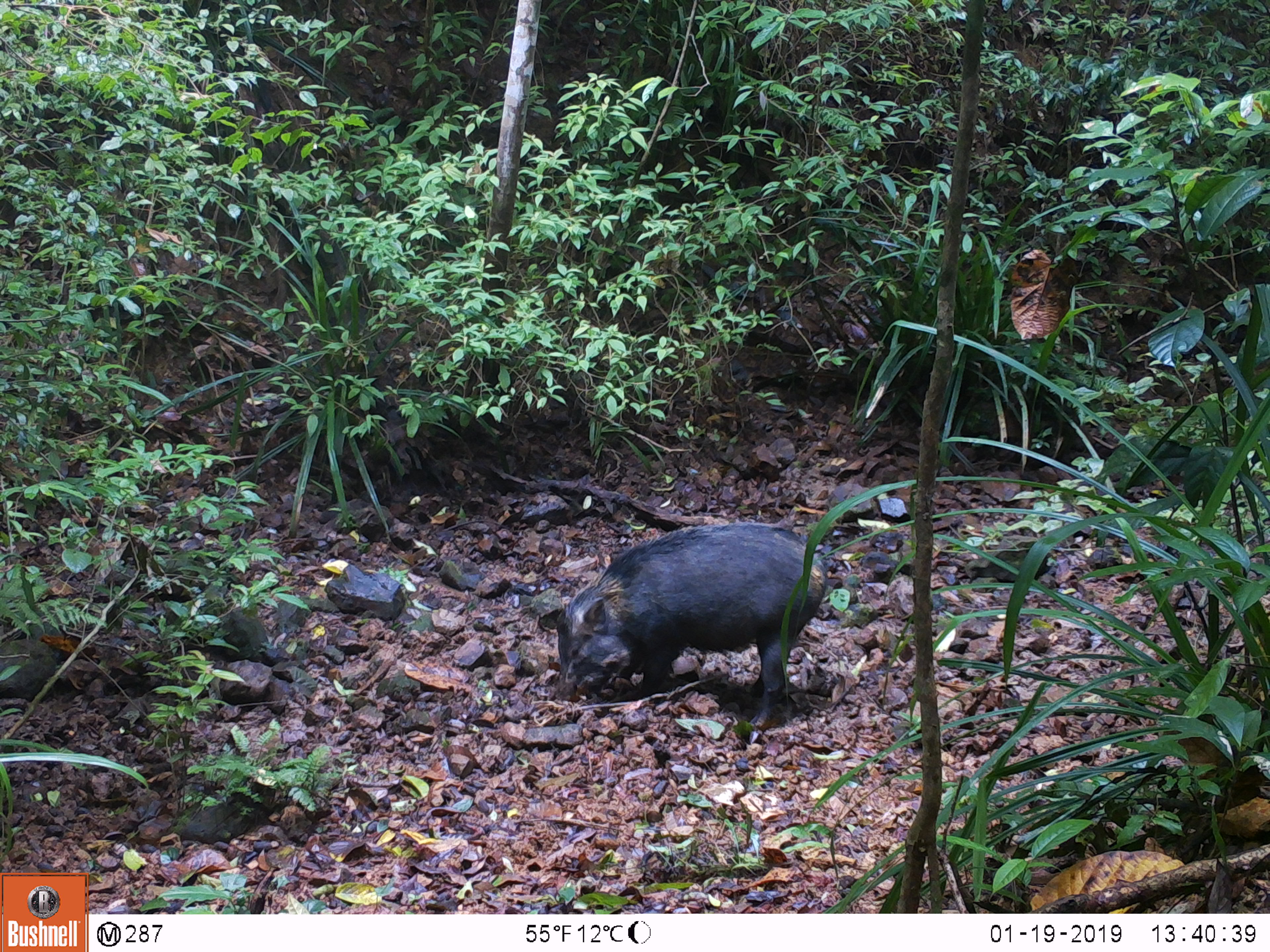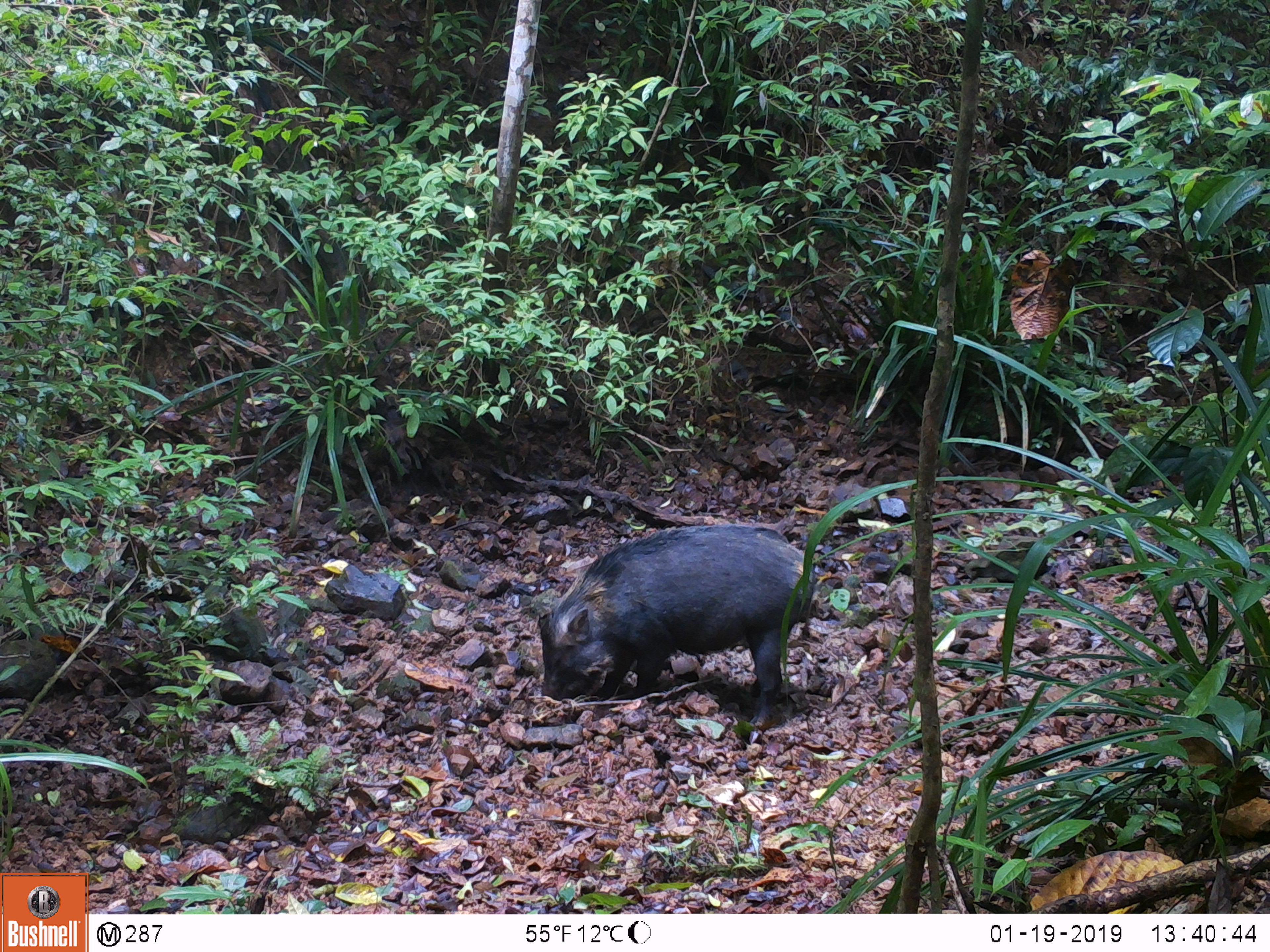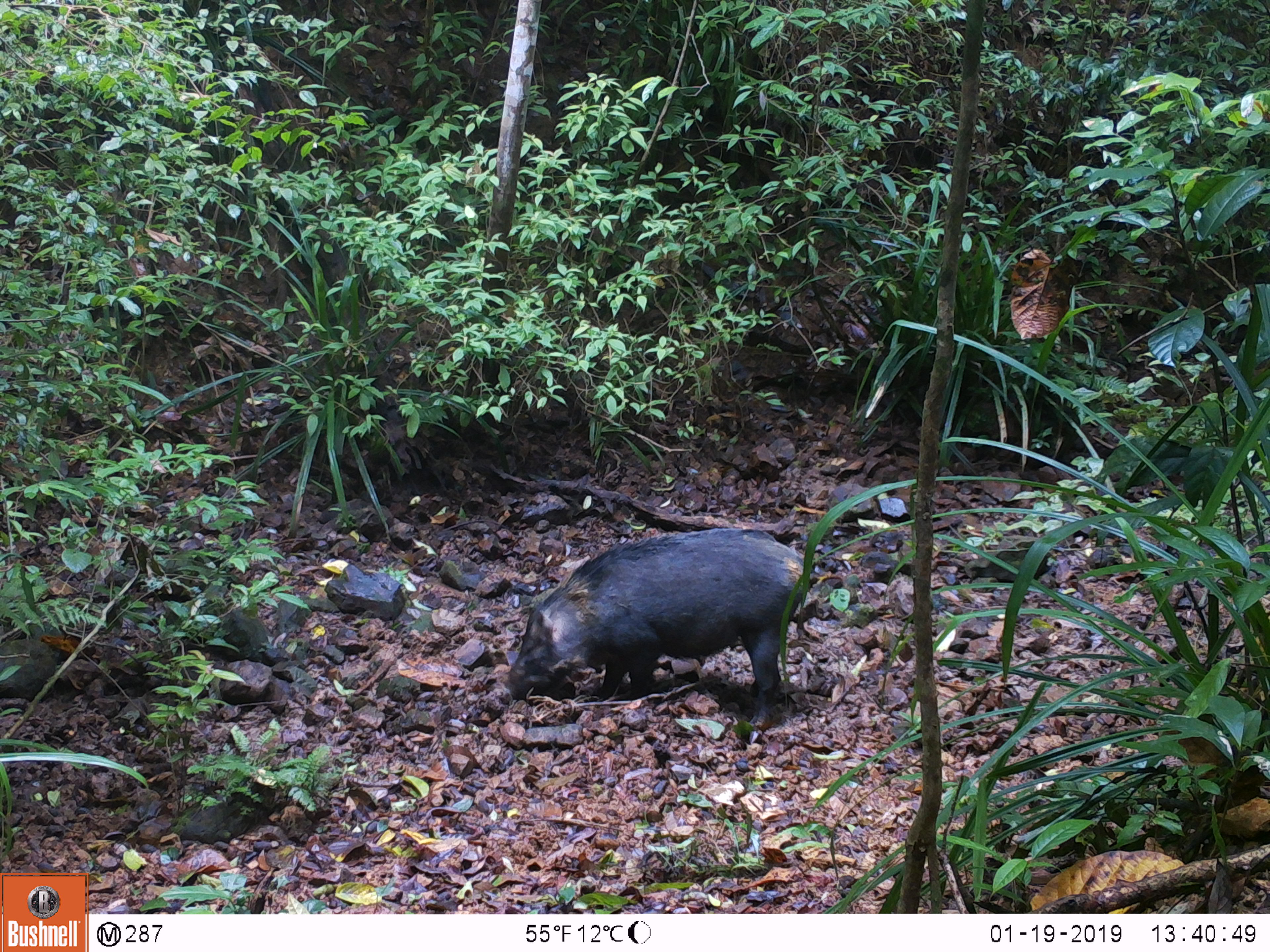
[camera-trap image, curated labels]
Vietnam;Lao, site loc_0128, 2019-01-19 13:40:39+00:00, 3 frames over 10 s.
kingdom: Animalia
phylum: Chordata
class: Mammalia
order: Artiodactyla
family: Suidae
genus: Sus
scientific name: Sus scrofa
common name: eurasian wild pig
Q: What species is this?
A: Eurasian wild pig (Sus scrofa).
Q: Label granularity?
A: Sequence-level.